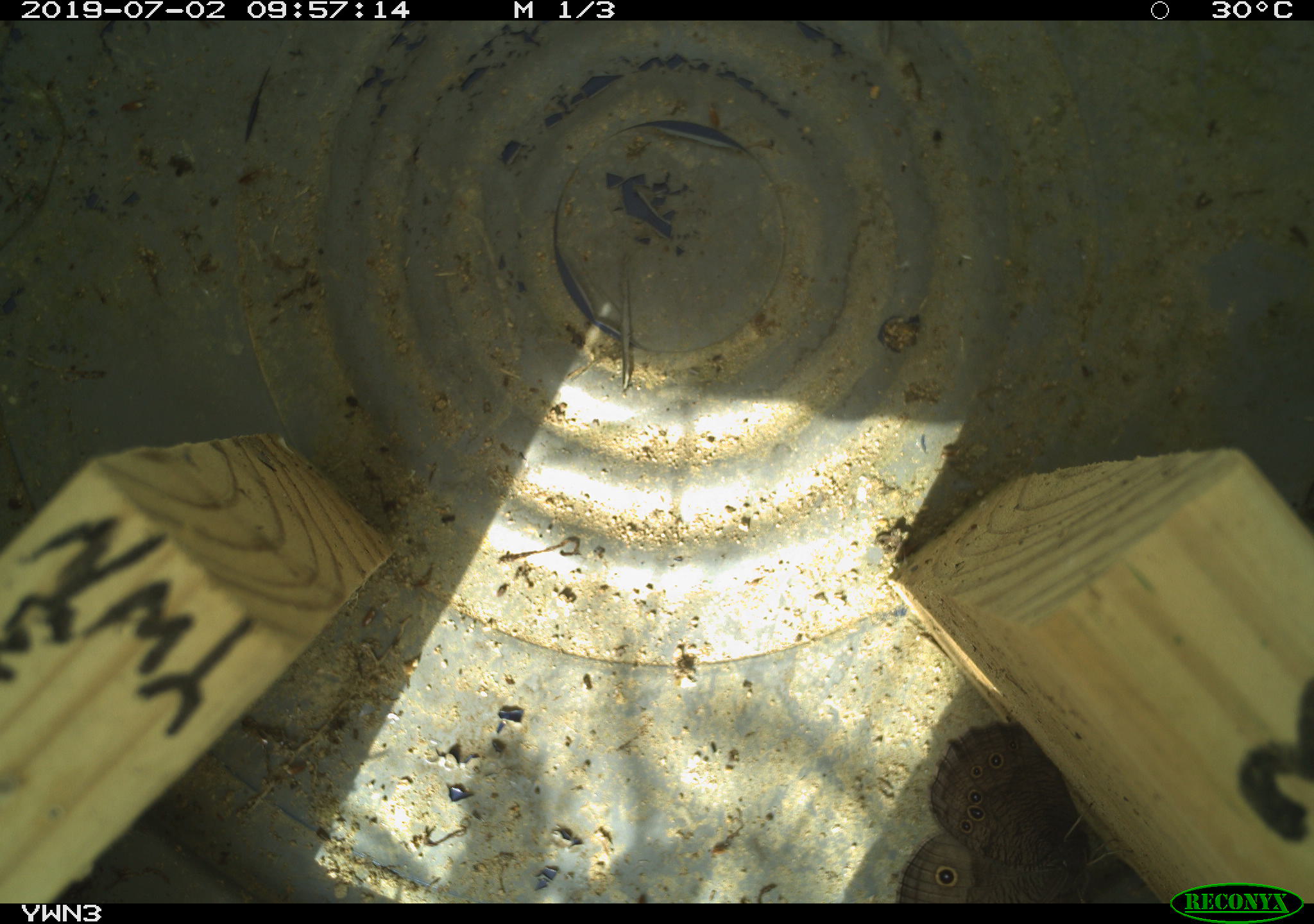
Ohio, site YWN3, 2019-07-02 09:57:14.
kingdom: Animalia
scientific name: Animalia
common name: animal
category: invertebrate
Invertebrate (animal) (Animalia).